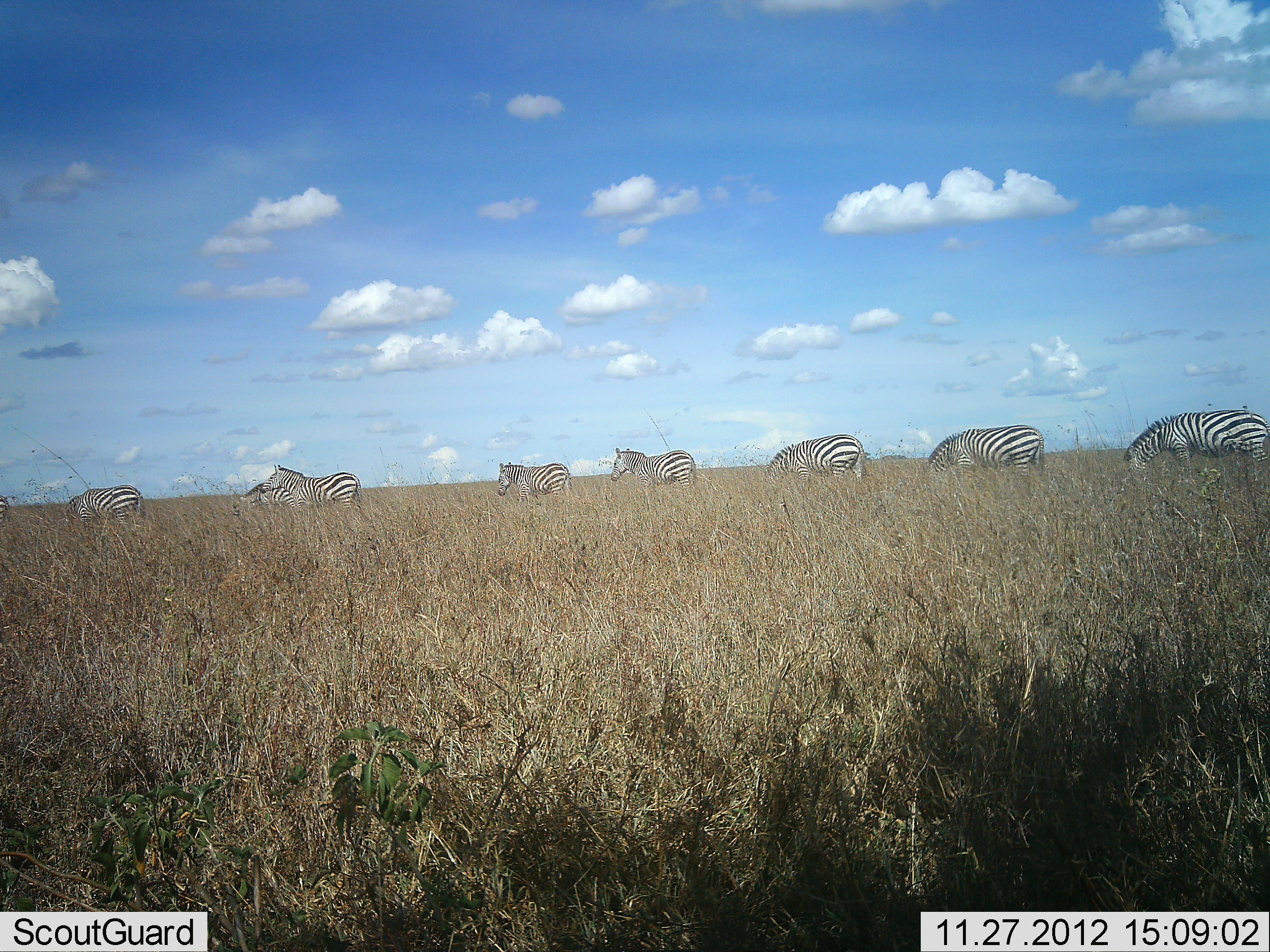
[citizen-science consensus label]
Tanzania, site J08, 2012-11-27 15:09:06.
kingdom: Animalia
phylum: Chordata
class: Mammalia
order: Perissodactyla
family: Equidae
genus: Equus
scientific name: Equus quagga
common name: plains zebra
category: zebra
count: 8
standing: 50%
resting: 0%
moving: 60%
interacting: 0%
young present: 0%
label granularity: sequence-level